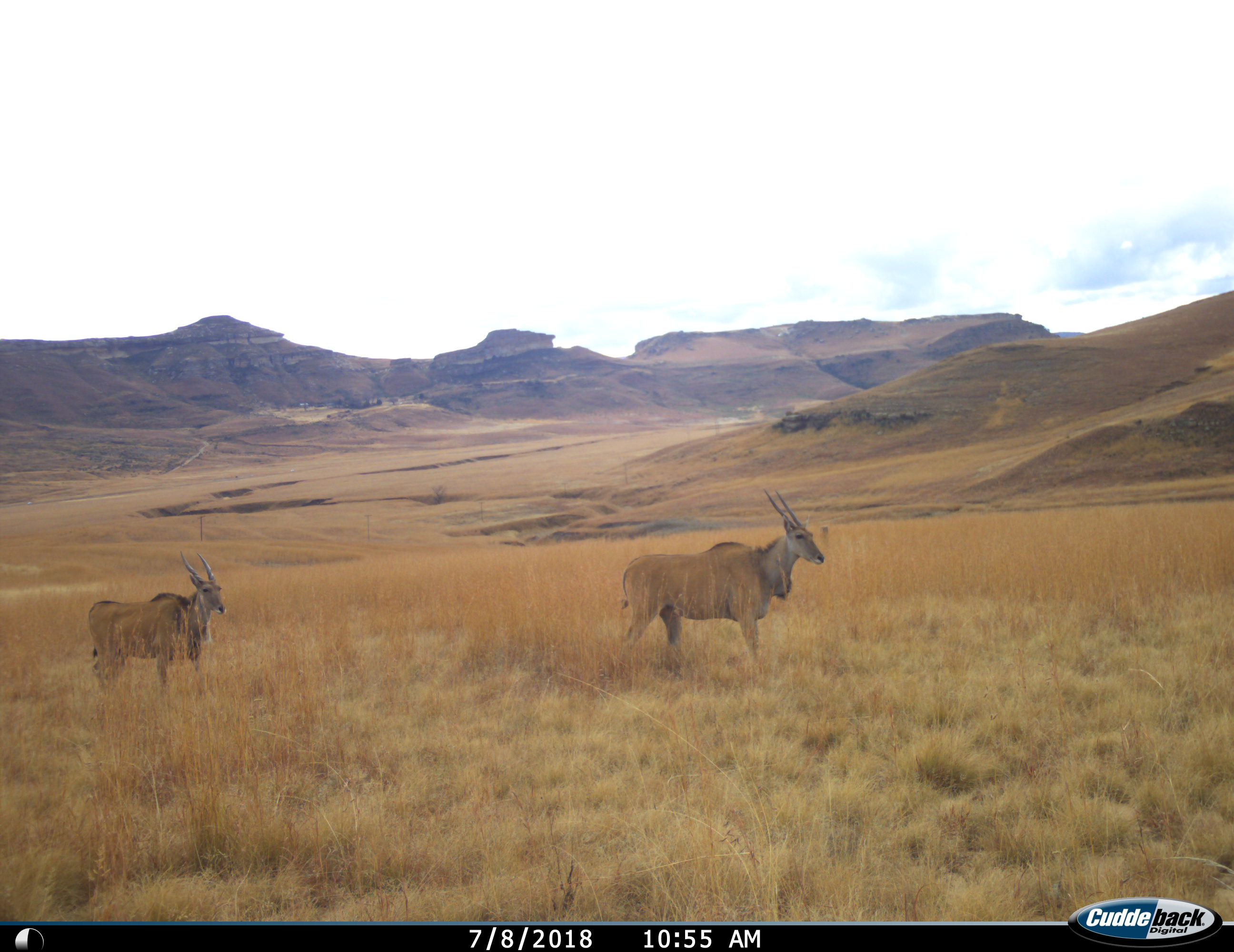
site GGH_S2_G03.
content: unidentified animal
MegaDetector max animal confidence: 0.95